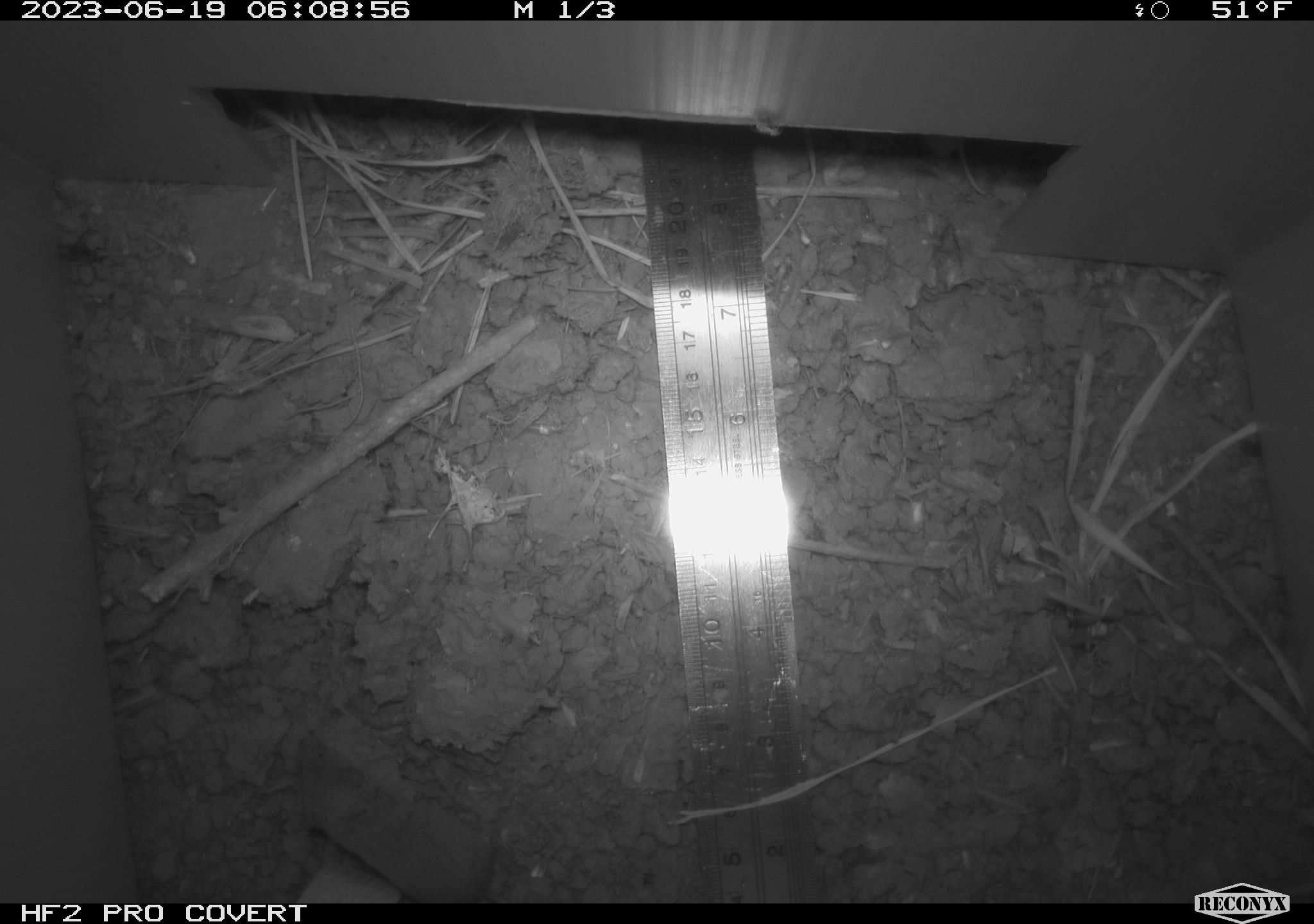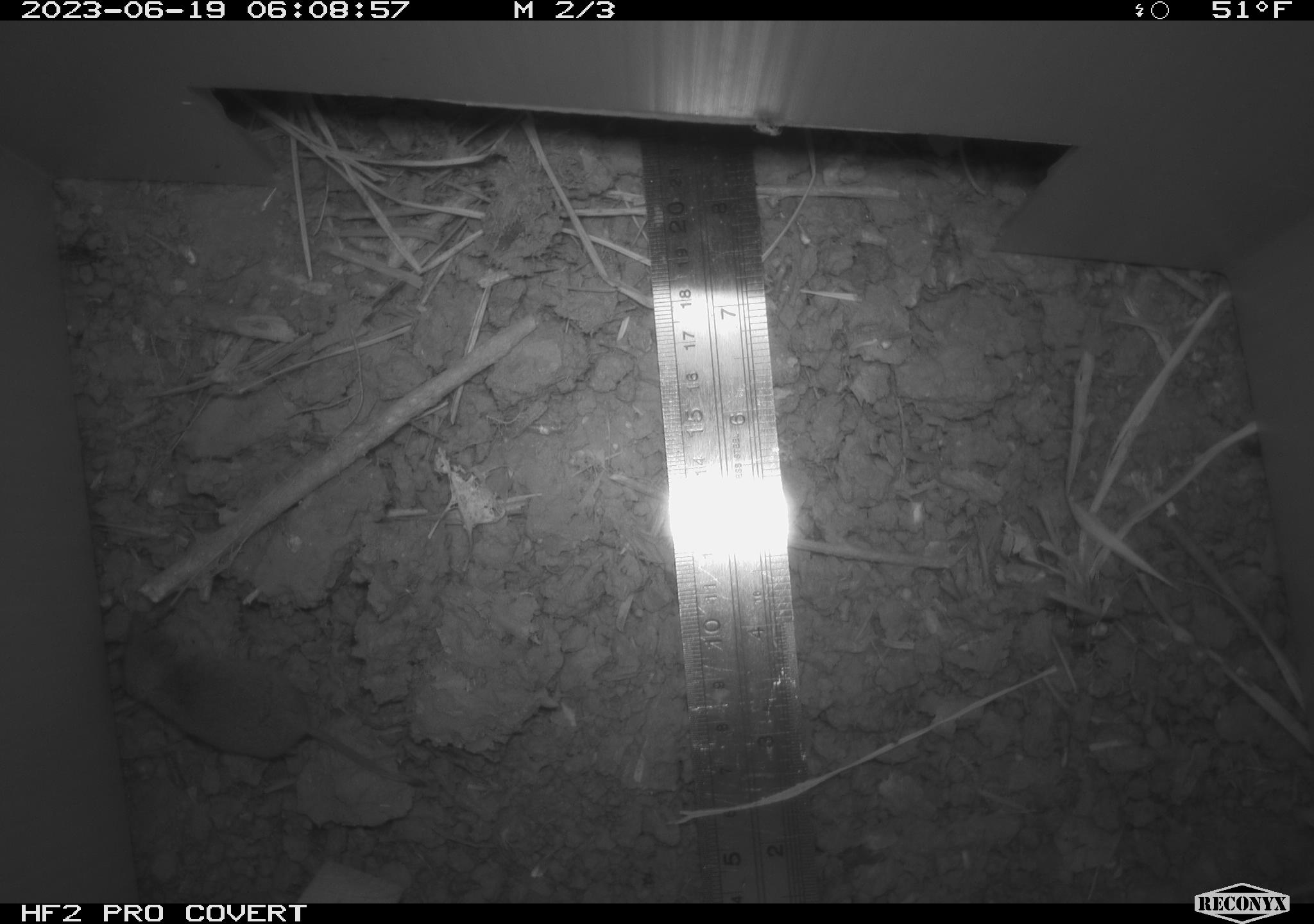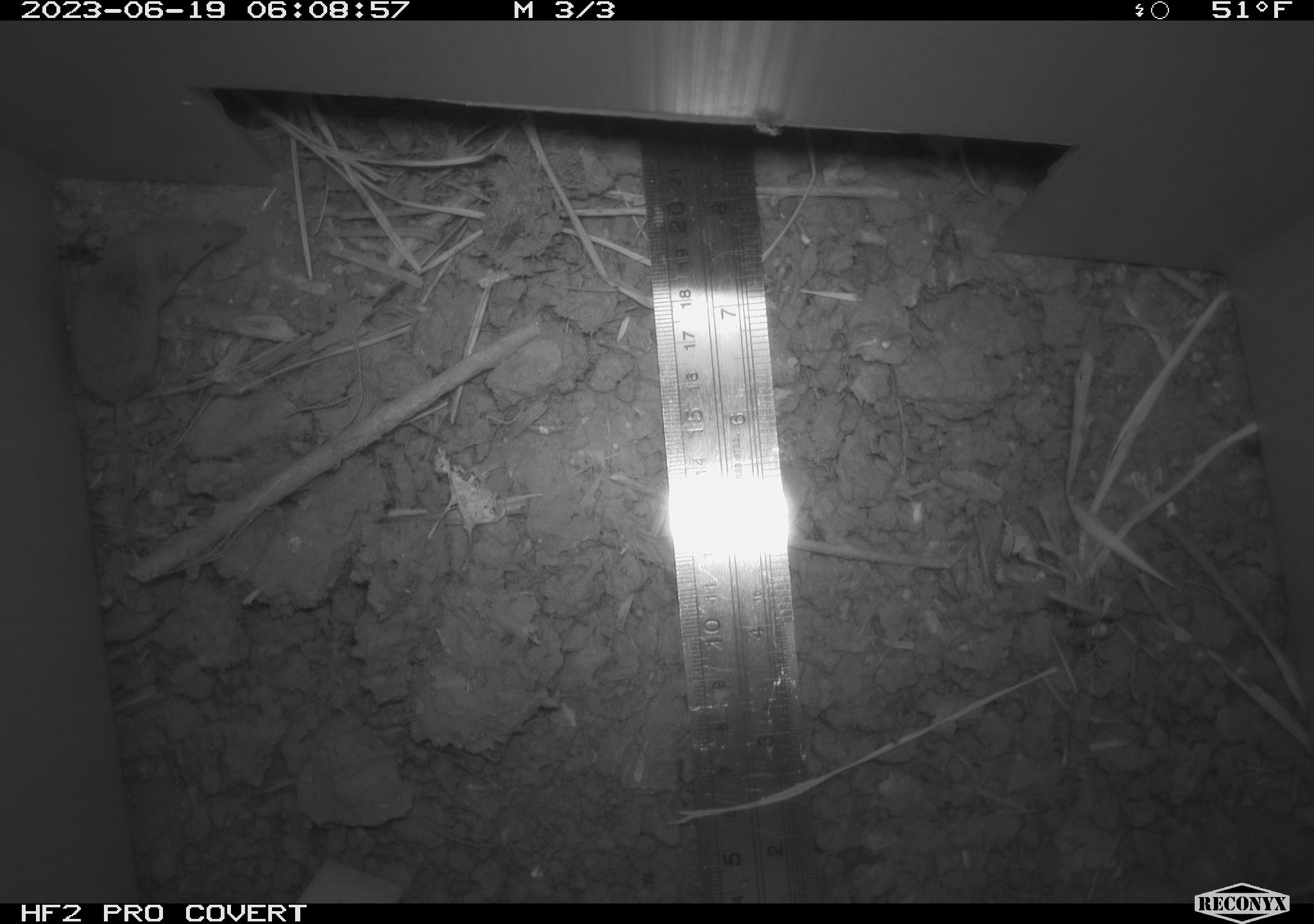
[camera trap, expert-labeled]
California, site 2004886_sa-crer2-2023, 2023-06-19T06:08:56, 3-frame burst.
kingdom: Animalia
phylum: Chordata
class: Mammalia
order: Eulipotyphla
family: Soricidae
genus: Sorex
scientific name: Sorex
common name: long-tailed shrew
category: sorex species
Sorex species (long-tailed shrew) (Sorex).